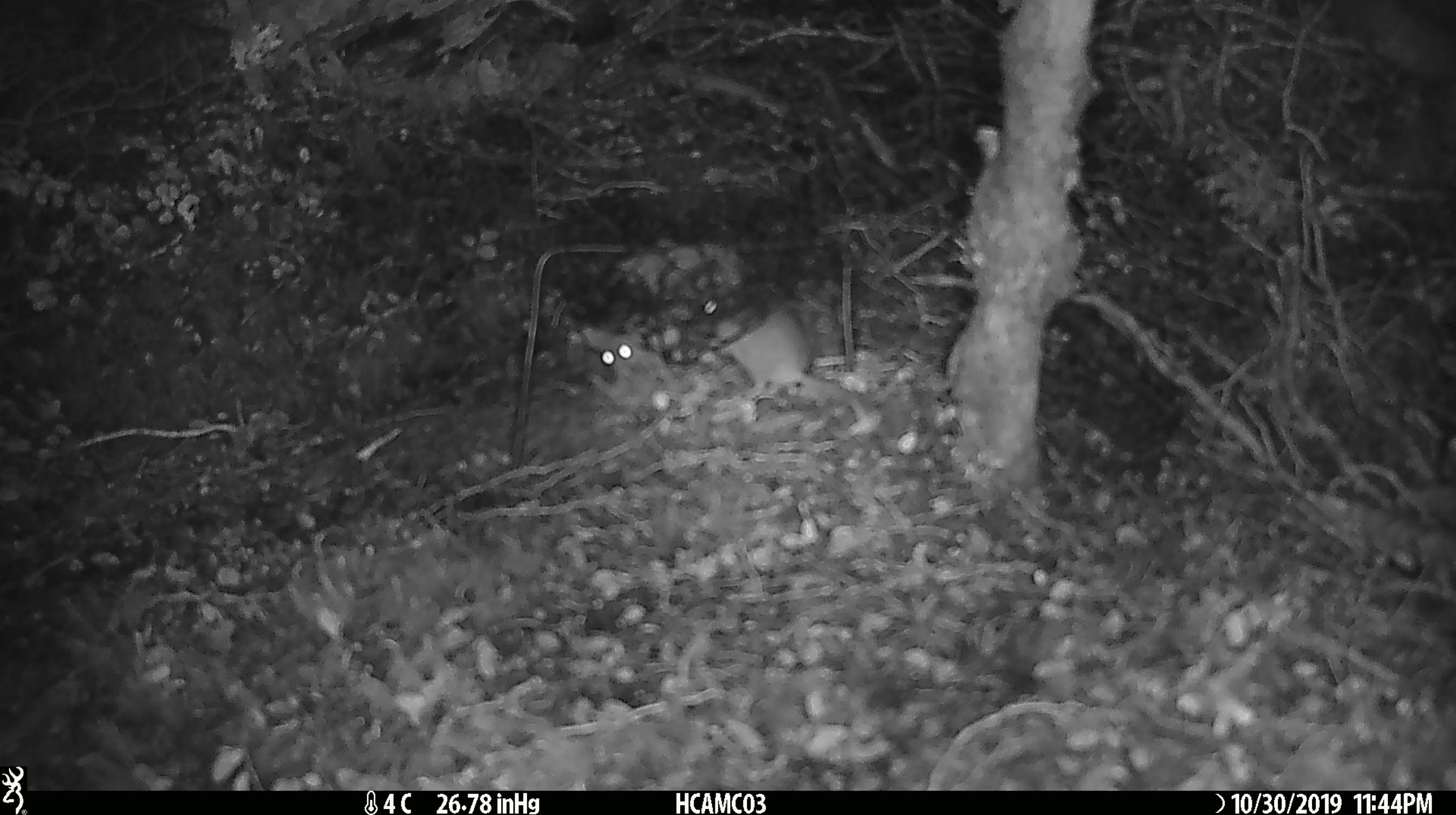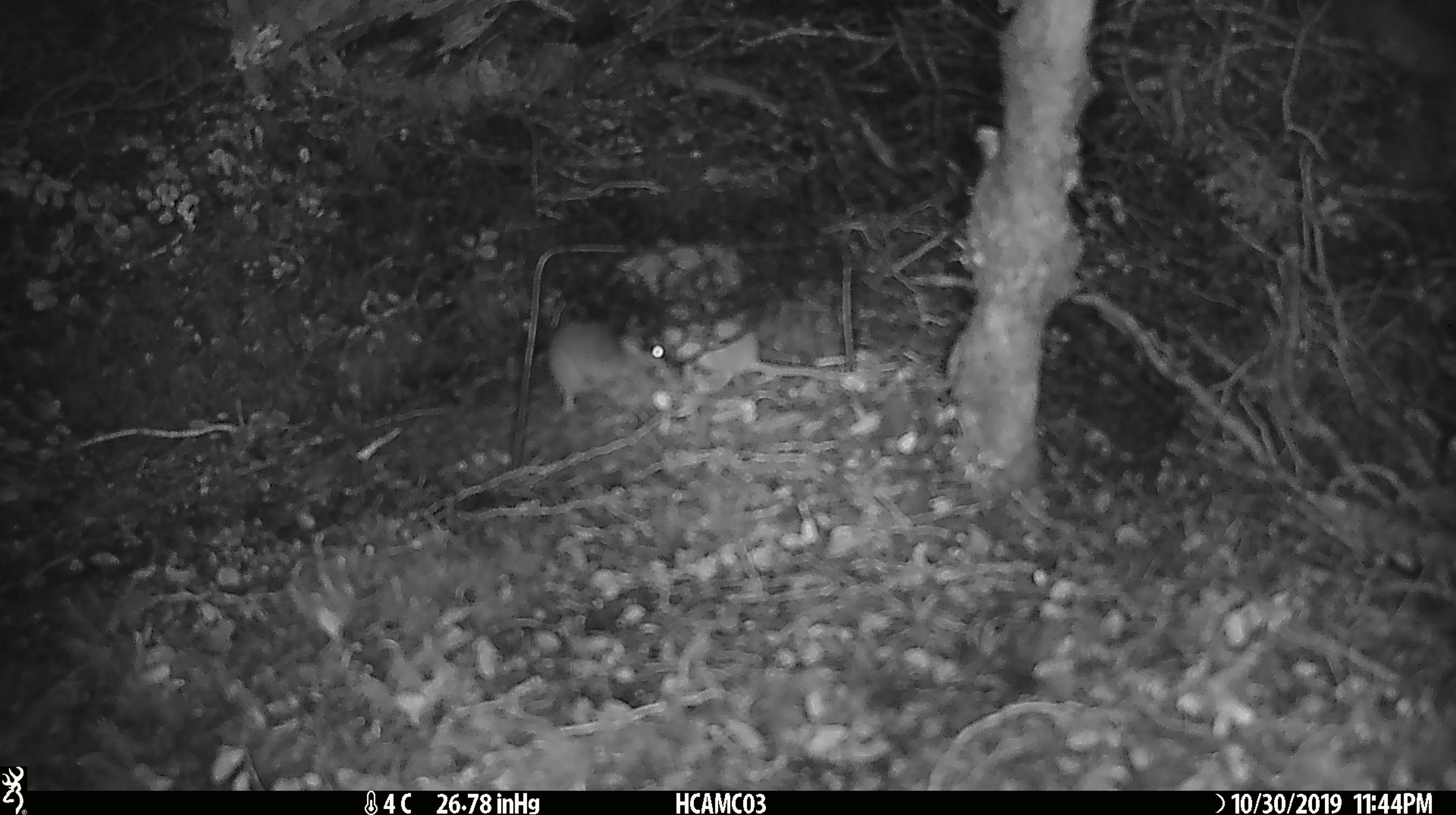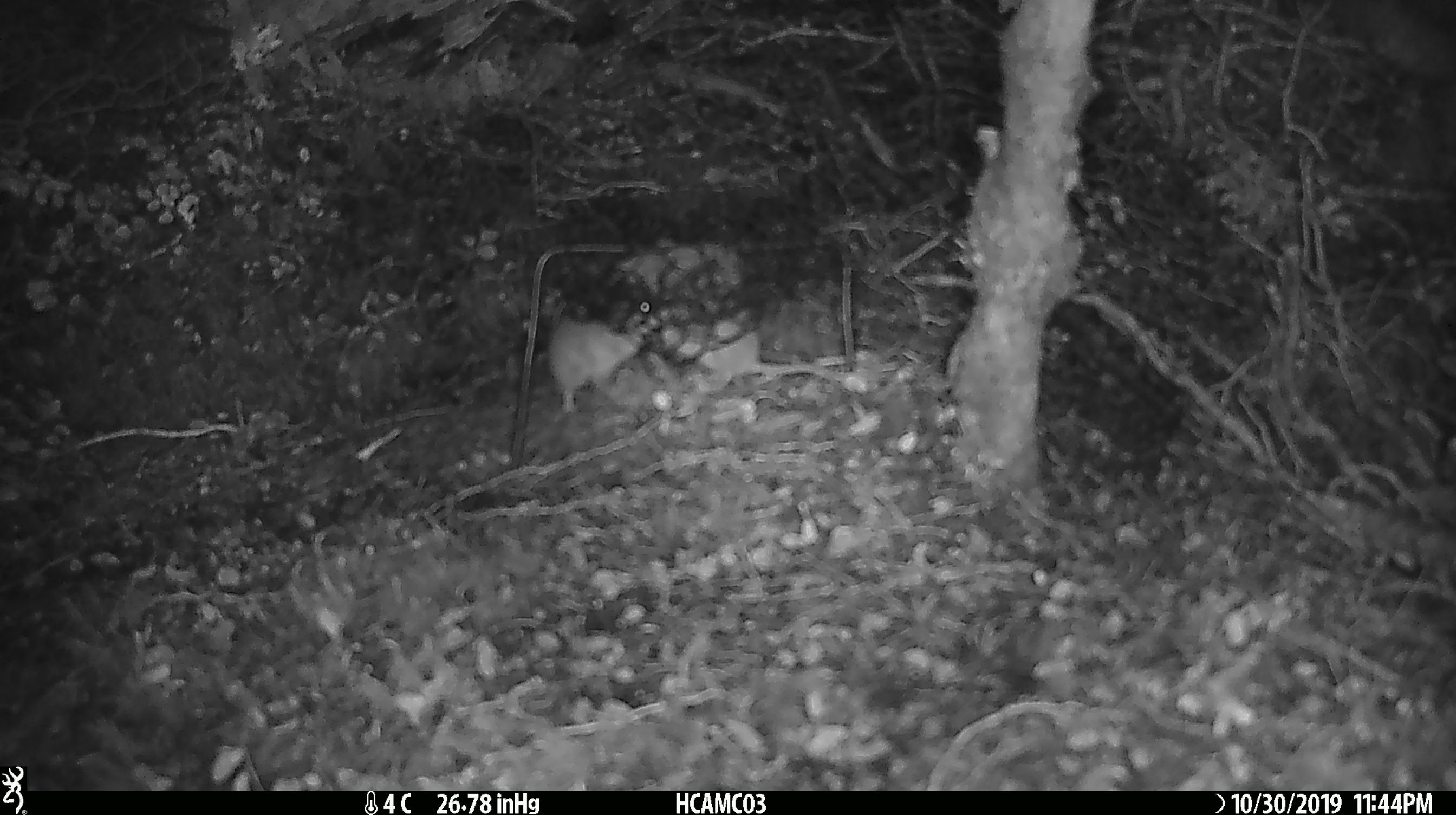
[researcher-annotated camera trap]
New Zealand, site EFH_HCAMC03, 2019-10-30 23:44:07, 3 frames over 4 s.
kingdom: Animalia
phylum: Chordata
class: Mammalia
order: Rodentia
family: Muridae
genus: Mus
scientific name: Mus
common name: mouse